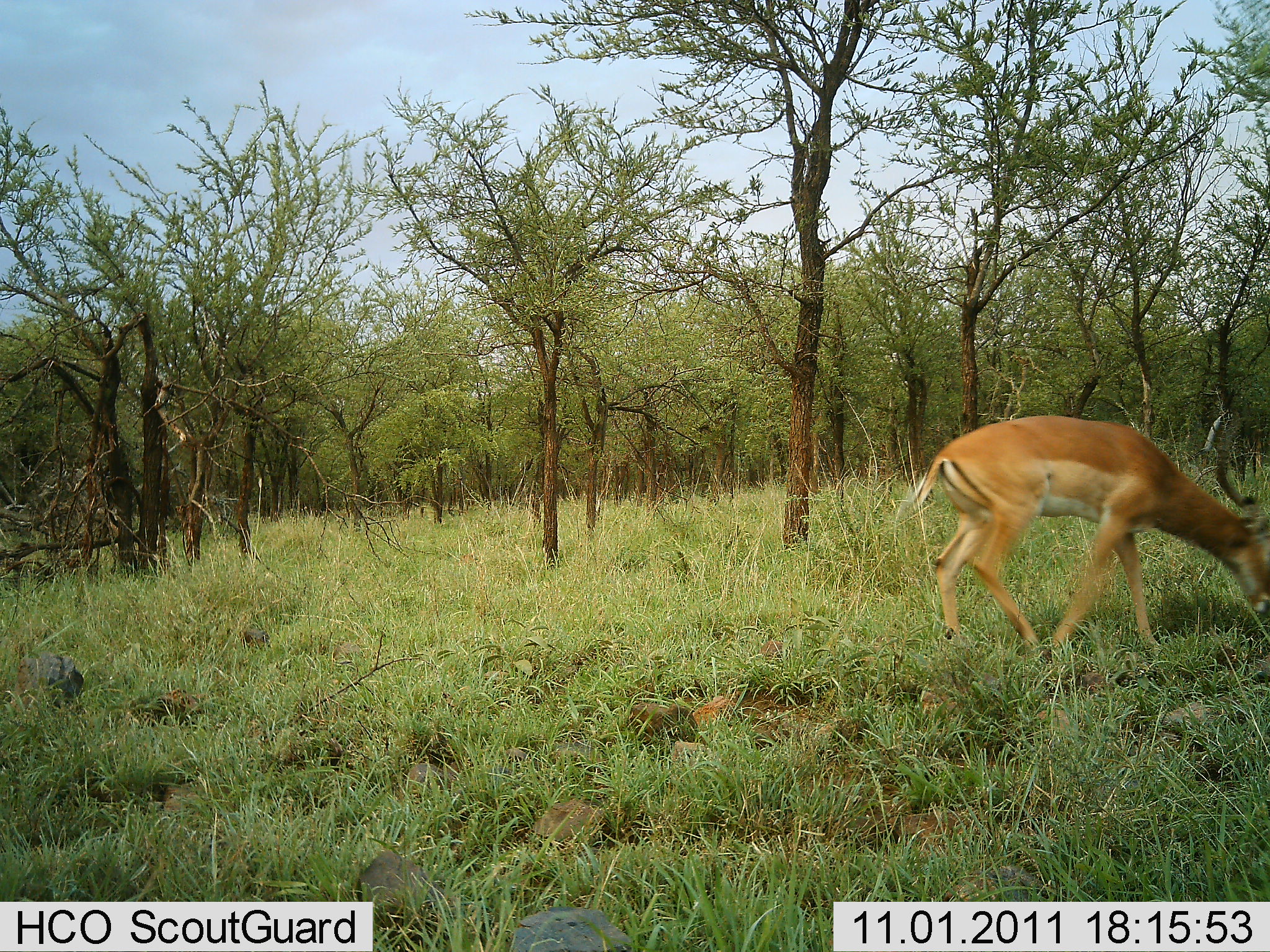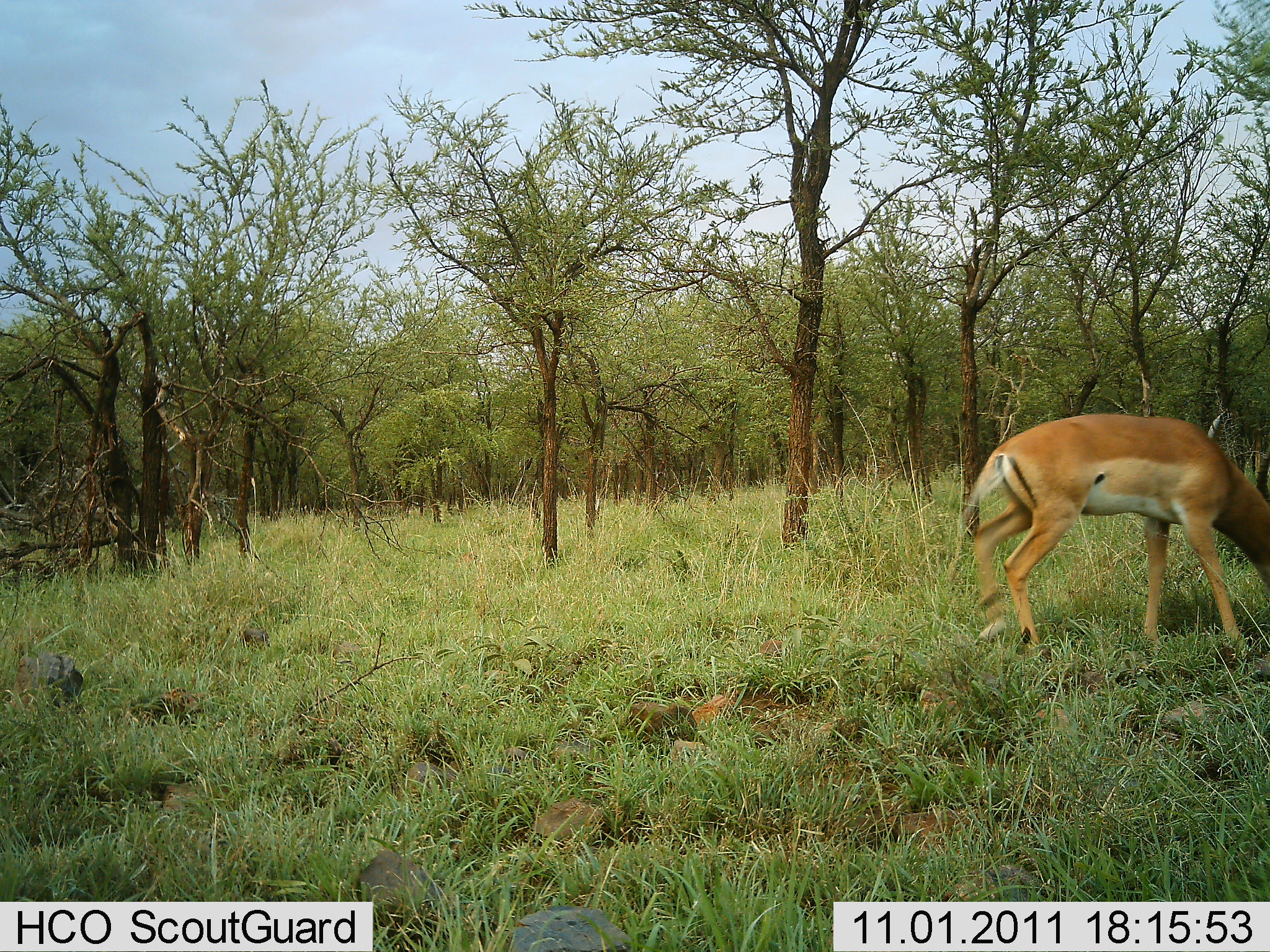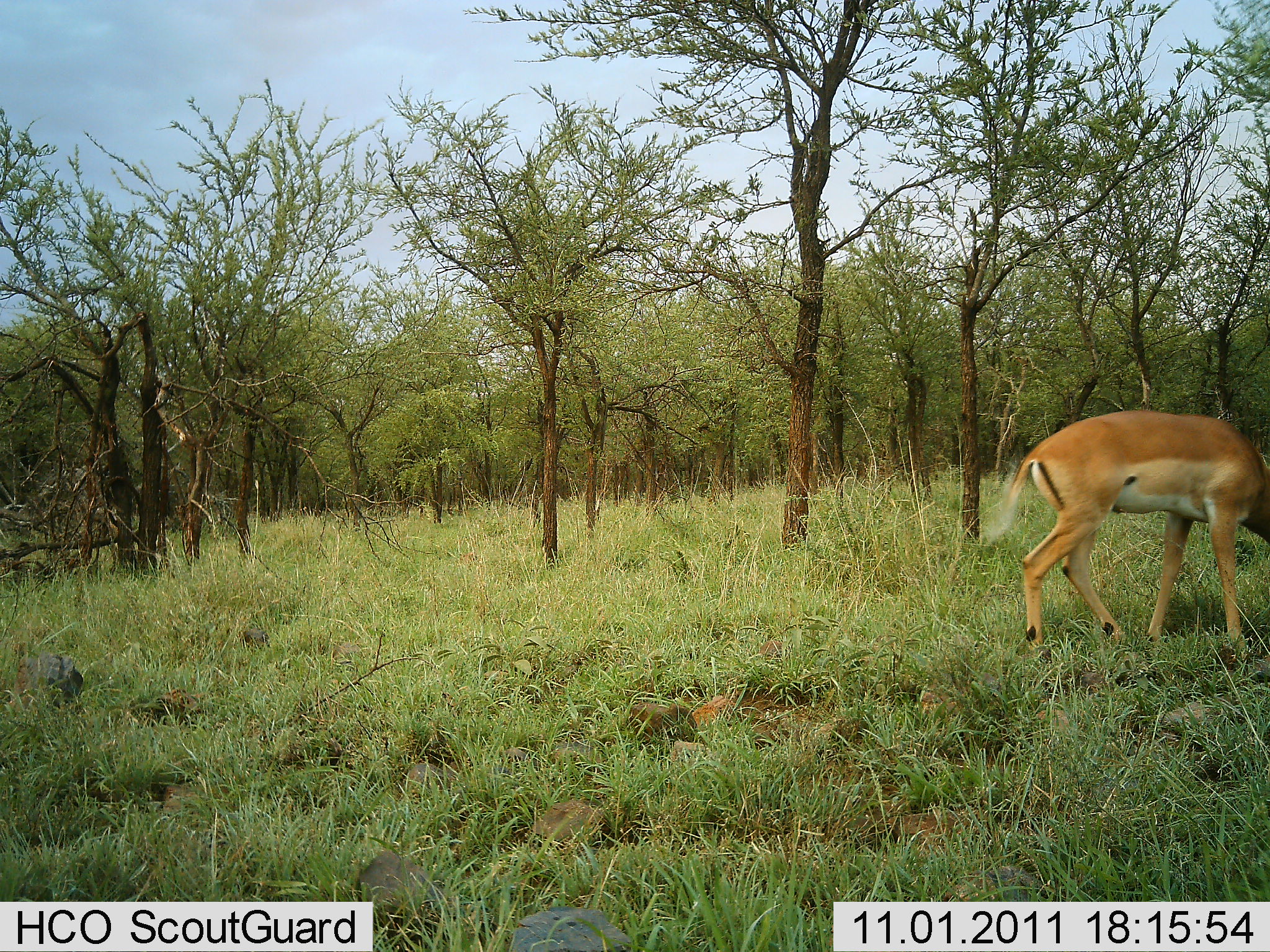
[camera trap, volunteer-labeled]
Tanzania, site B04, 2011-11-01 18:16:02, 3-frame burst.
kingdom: Animalia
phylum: Chordata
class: Mammalia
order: Artiodactyla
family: Bovidae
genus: Aepyceros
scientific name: Aepyceros melampus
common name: impala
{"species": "impala (Aepyceros melampus)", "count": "1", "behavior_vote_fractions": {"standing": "10%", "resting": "0%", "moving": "40%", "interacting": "0%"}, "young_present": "0%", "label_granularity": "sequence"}